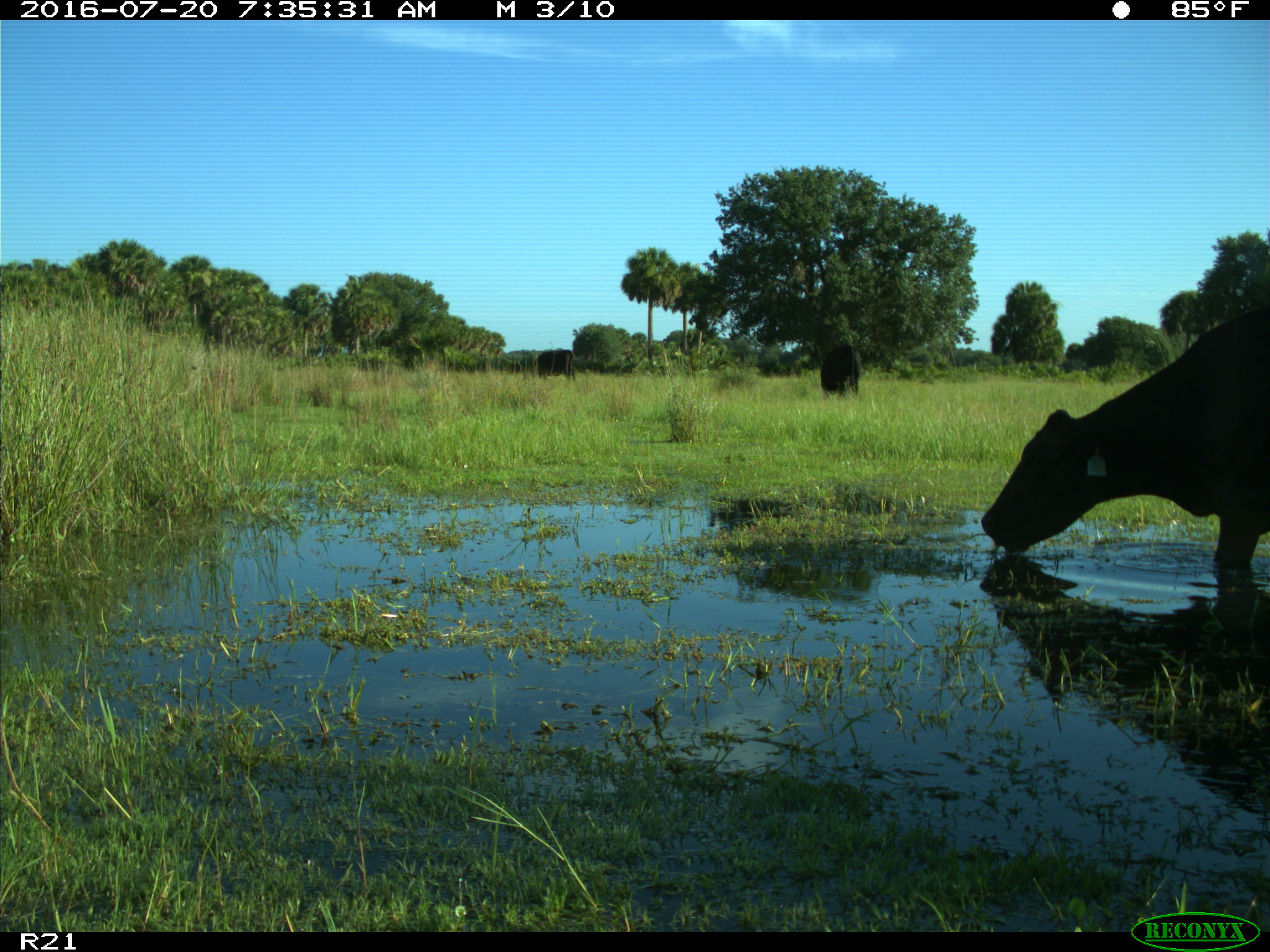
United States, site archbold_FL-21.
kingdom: Animalia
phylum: Chordata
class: Mammalia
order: Artiodactyla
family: Bovidae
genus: Bos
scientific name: Bos taurus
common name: domestic cow